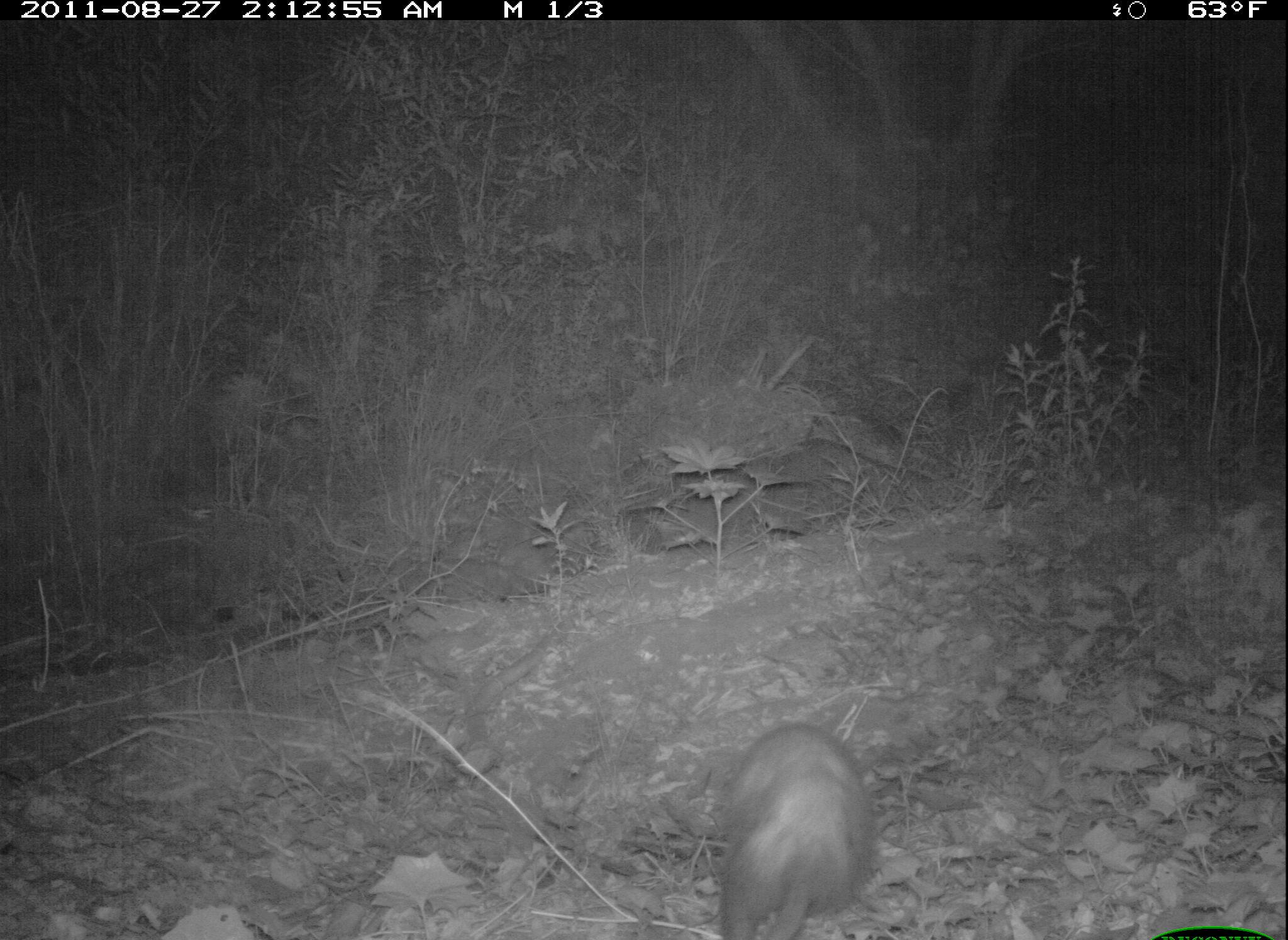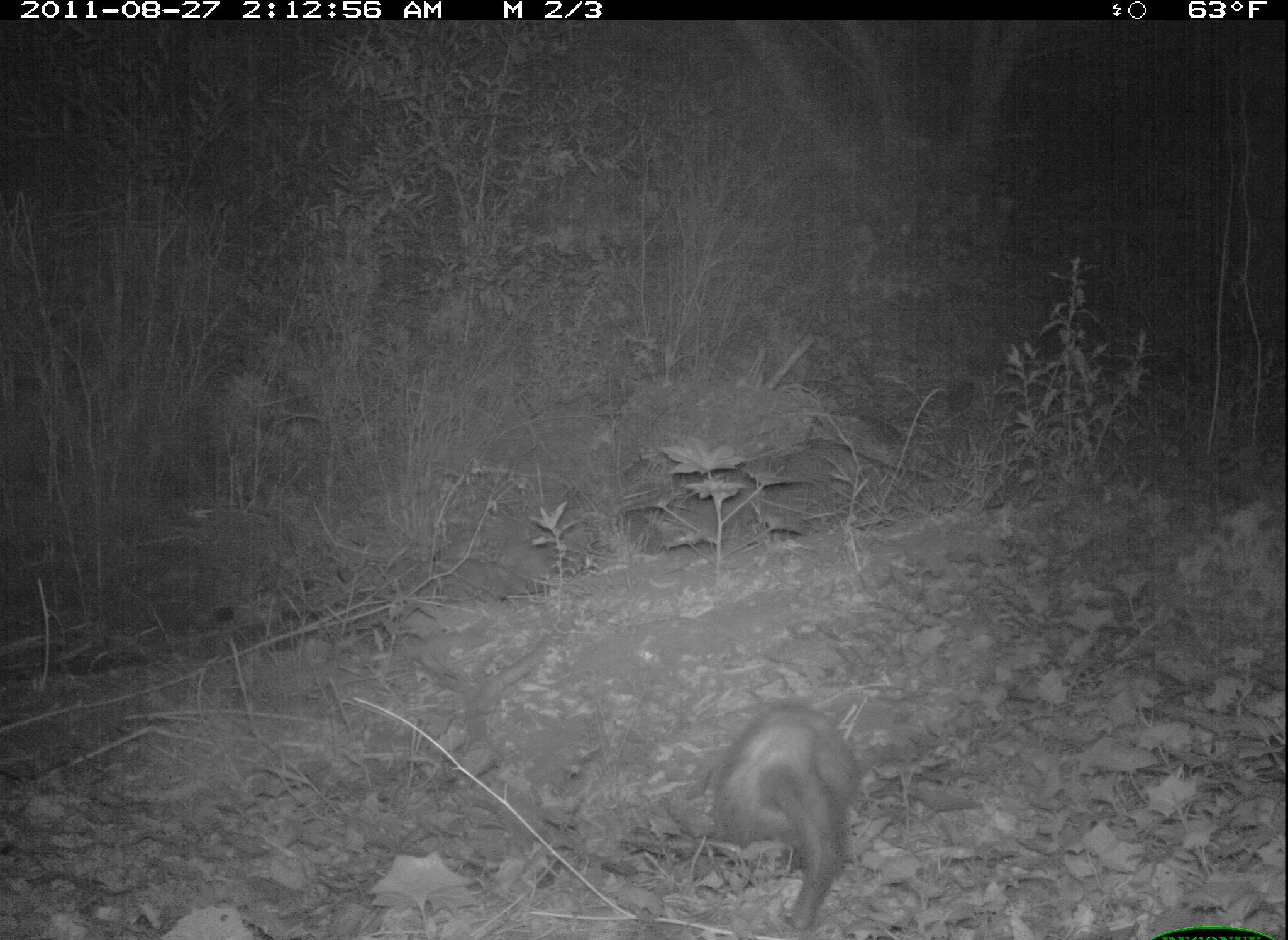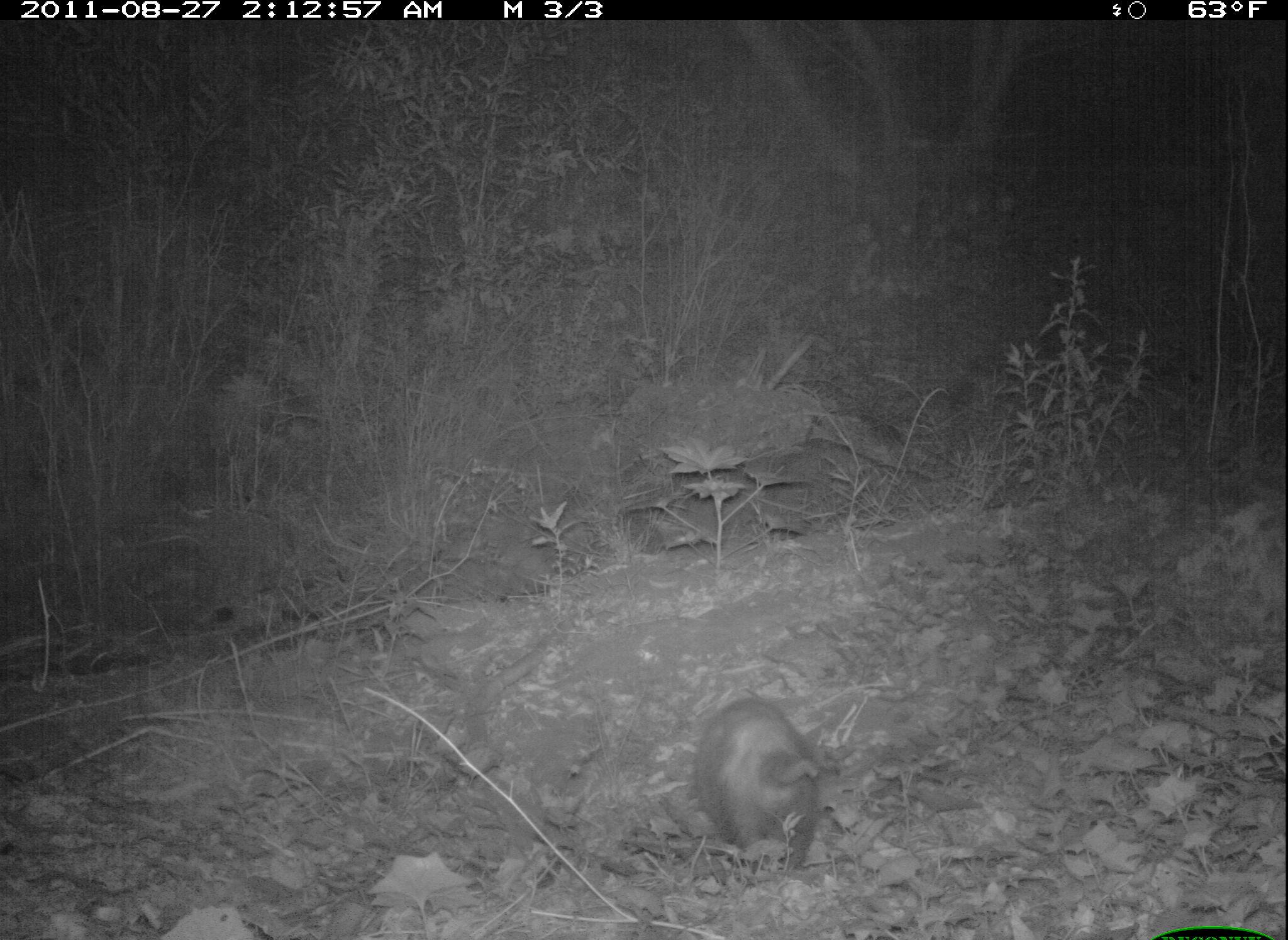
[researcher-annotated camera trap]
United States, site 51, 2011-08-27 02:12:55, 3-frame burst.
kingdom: Animalia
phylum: Chordata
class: Mammalia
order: Didelphimorphia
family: Didelphidae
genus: Didelphis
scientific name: Didelphis virginiana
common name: virginia opossum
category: opossum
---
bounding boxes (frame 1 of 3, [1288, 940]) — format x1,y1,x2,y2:
opossum: 700,696,895,940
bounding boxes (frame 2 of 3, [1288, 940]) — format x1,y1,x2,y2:
opossum: 699,693,866,940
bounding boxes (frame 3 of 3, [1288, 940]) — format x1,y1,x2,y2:
opossum: 683,662,850,891